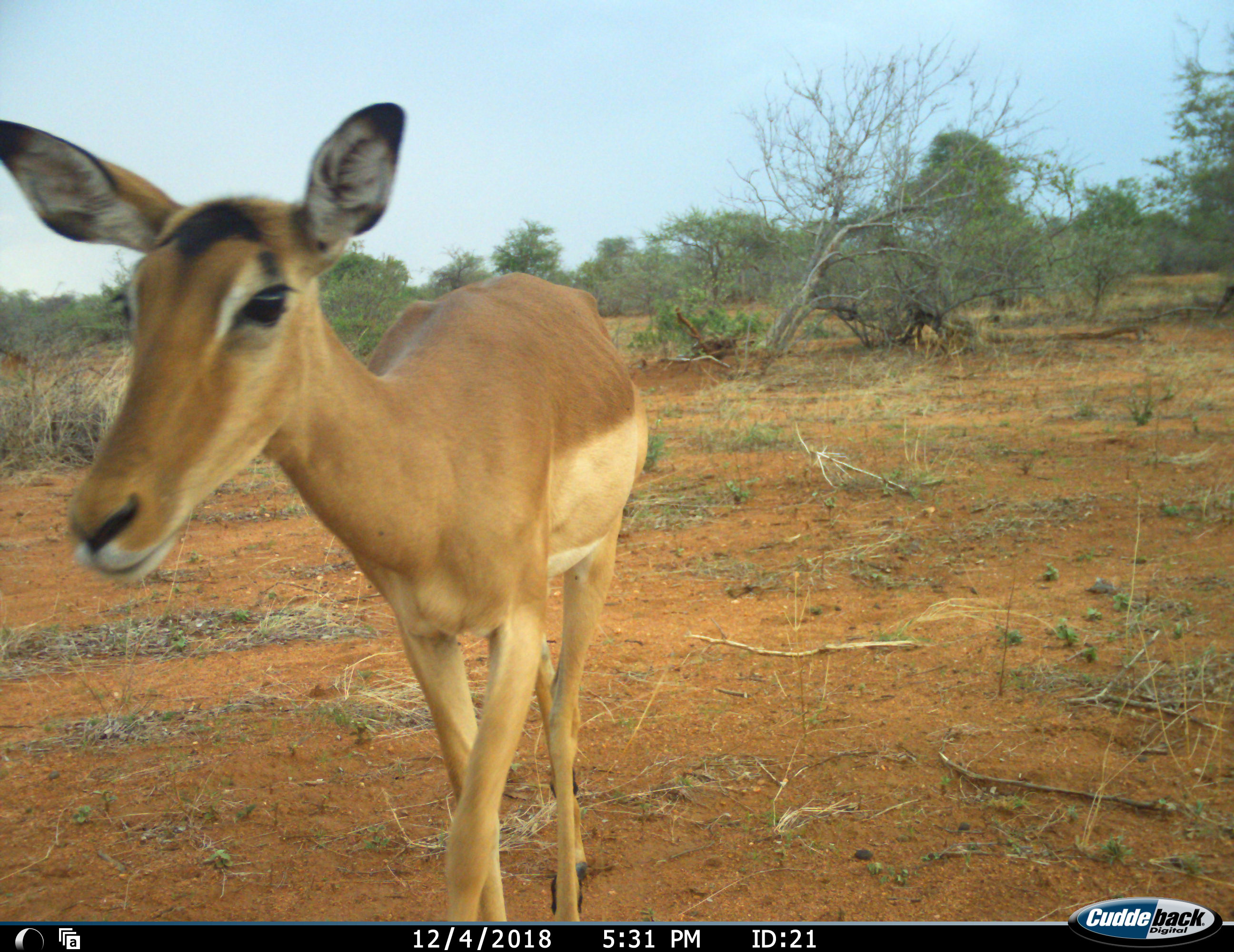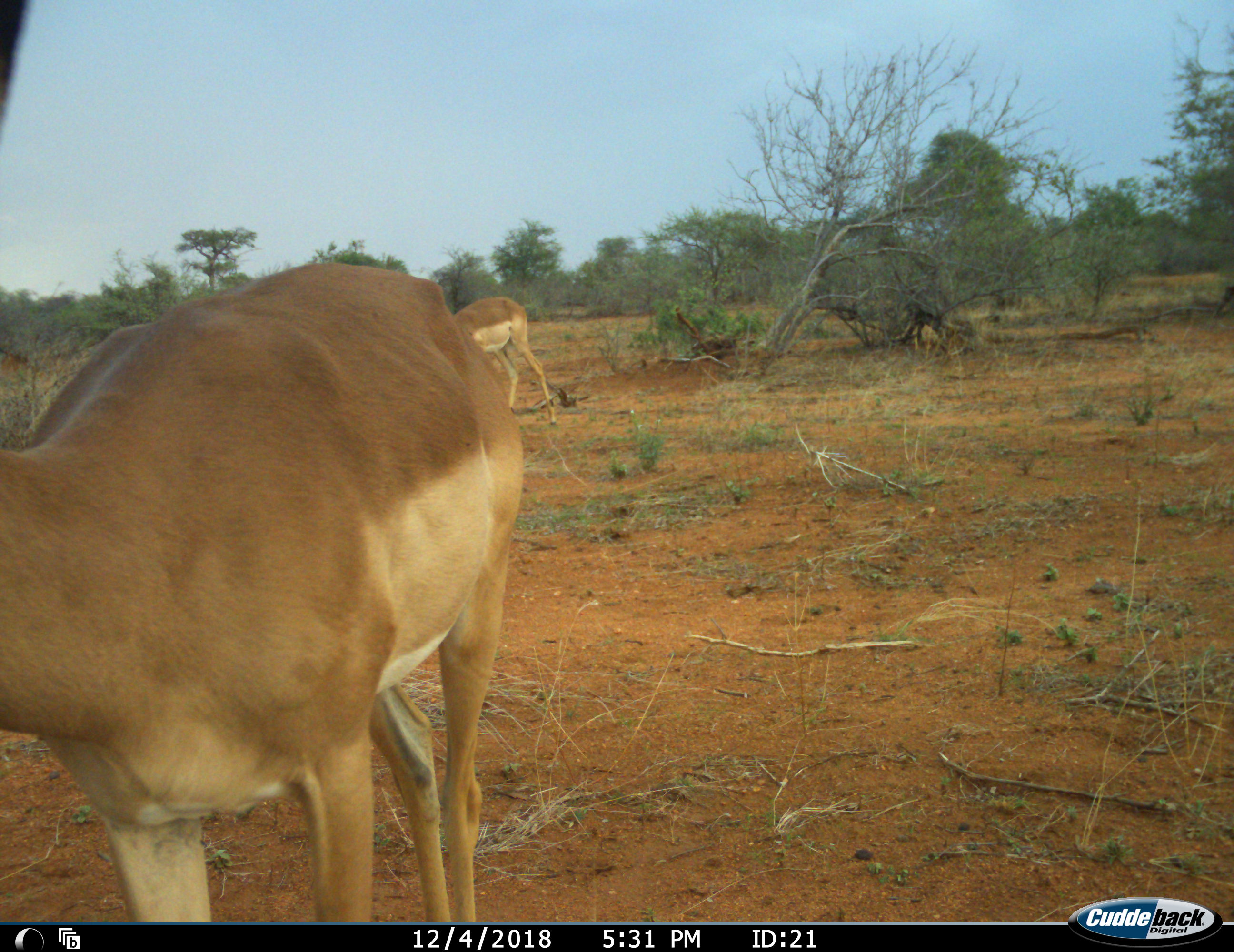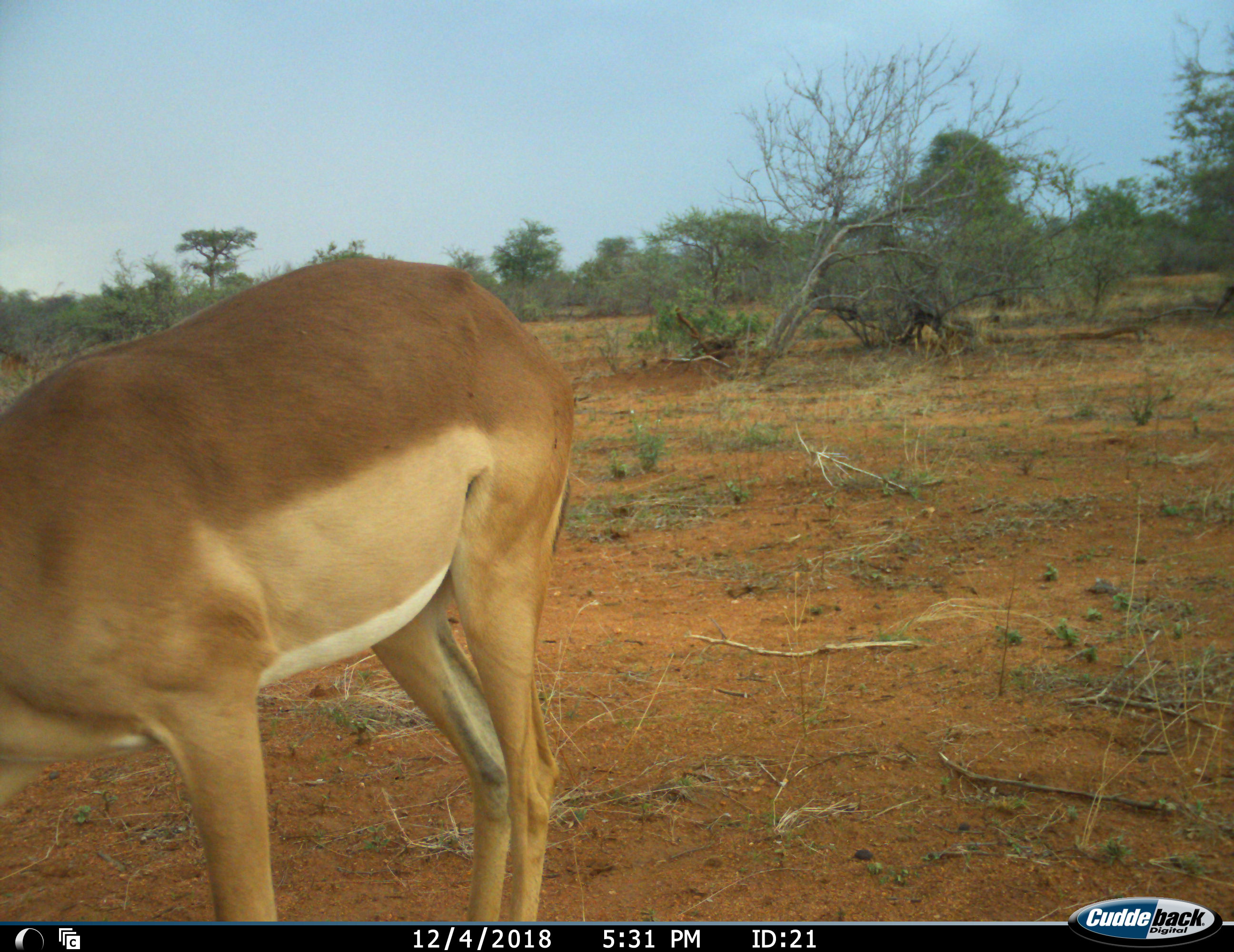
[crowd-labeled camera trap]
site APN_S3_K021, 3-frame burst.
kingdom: Animalia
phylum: Chordata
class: Mammalia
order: Artiodactyla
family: Bovidae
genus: Aepyceros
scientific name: Aepyceros melampus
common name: impala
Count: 2.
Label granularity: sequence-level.